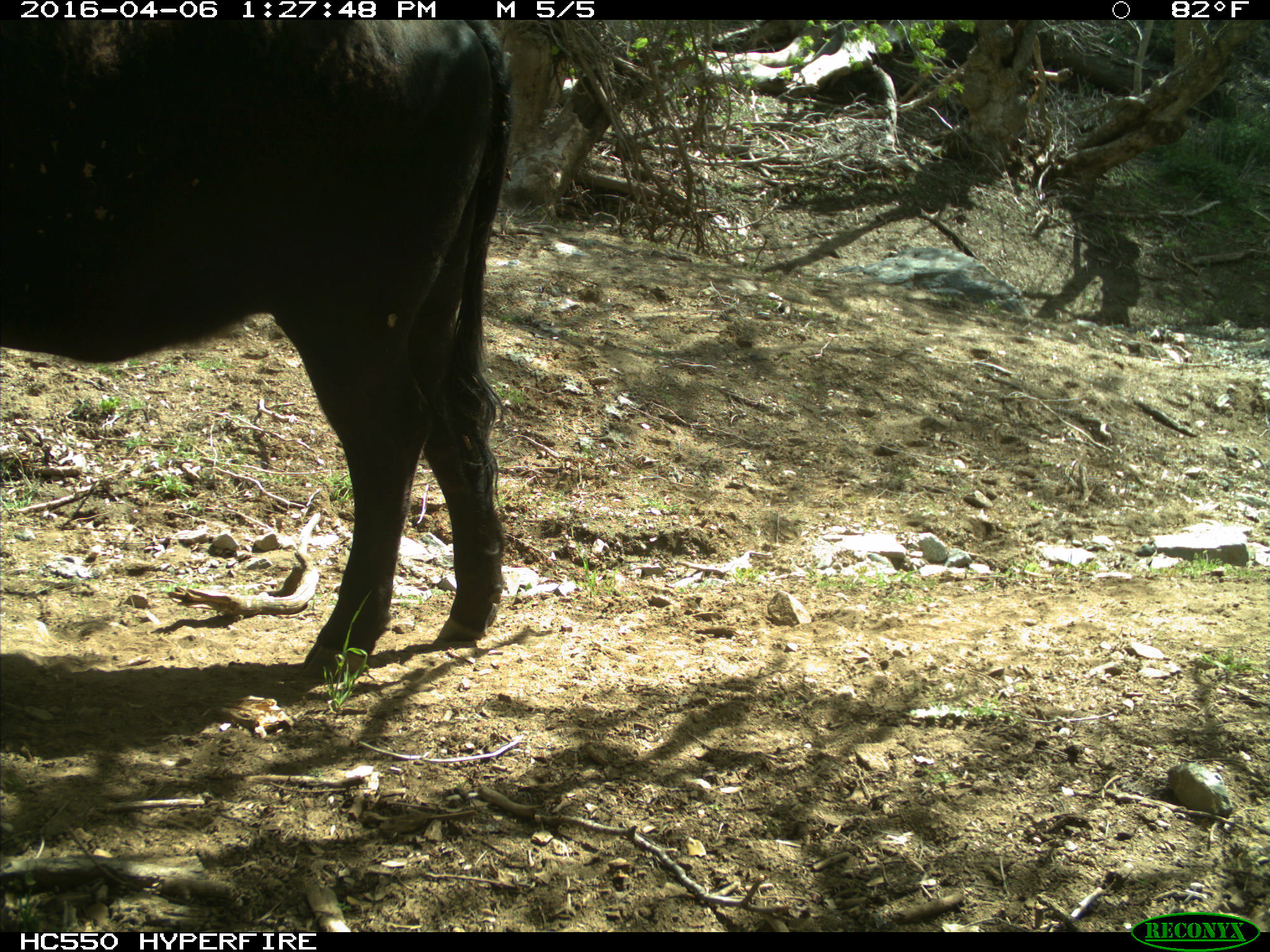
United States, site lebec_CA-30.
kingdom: Animalia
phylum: Chordata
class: Mammalia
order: Artiodactyla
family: Bovidae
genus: Bos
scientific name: Bos taurus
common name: domestic cow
Bos taurus (domestic cow).